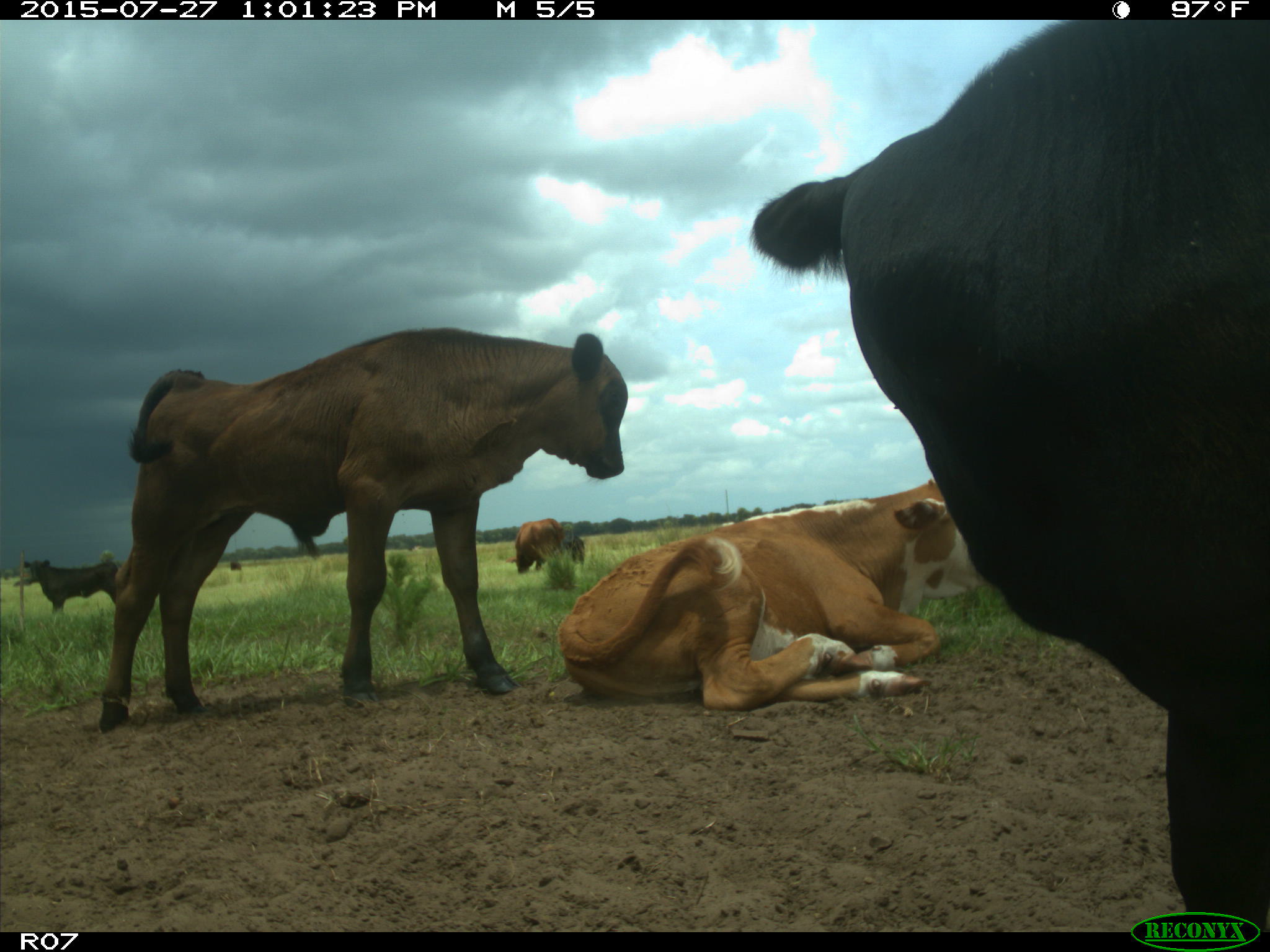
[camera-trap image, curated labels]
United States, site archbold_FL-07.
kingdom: Animalia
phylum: Chordata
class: Mammalia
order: Artiodactyla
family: Bovidae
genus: Bos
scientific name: Bos taurus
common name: domestic cow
Bos taurus (domestic cow).